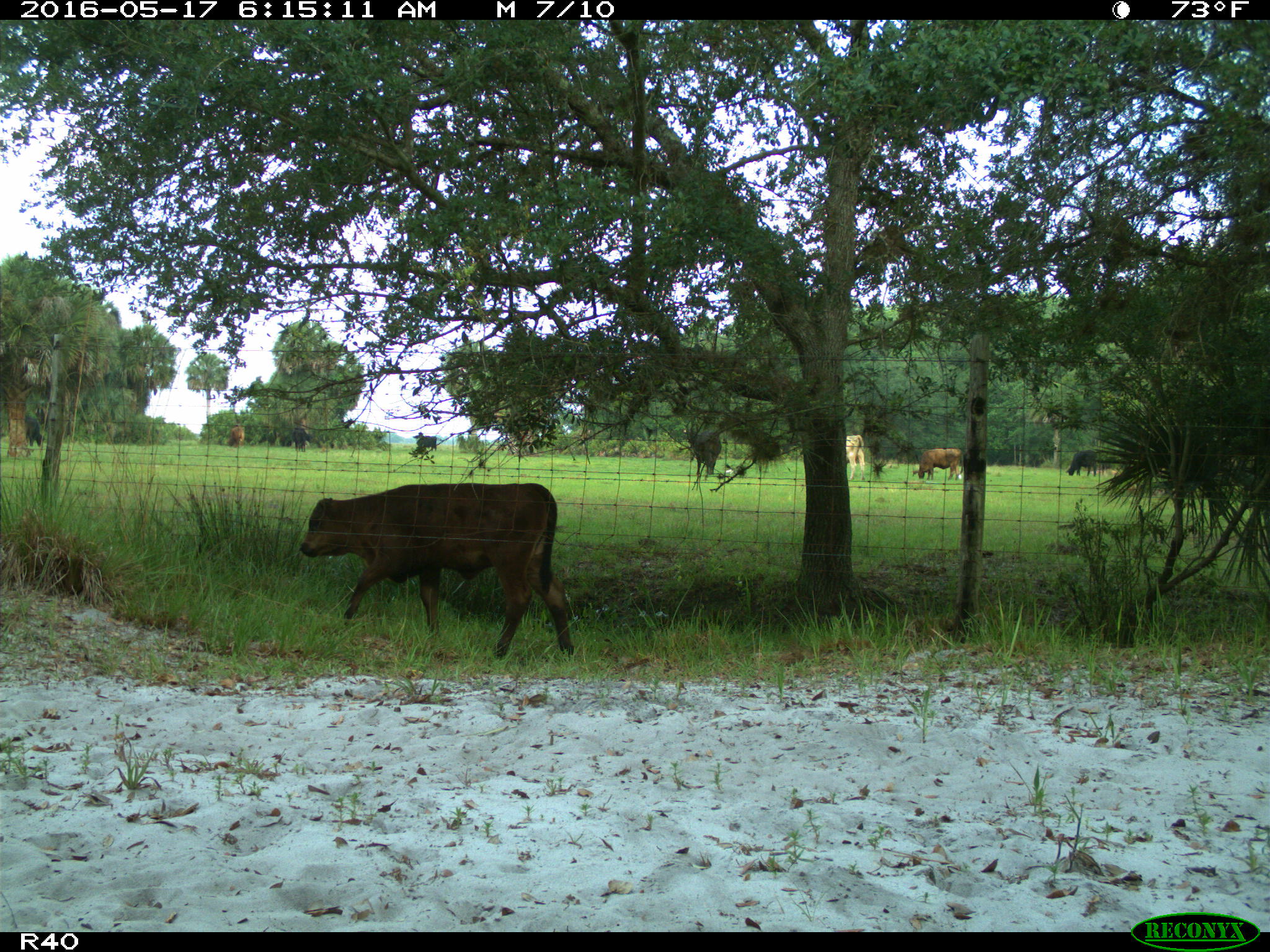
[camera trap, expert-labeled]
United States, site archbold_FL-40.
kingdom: Animalia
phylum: Chordata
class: Mammalia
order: Artiodactyla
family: Bovidae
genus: Bos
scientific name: Bos taurus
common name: domestic cow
Bos taurus (domestic cow).